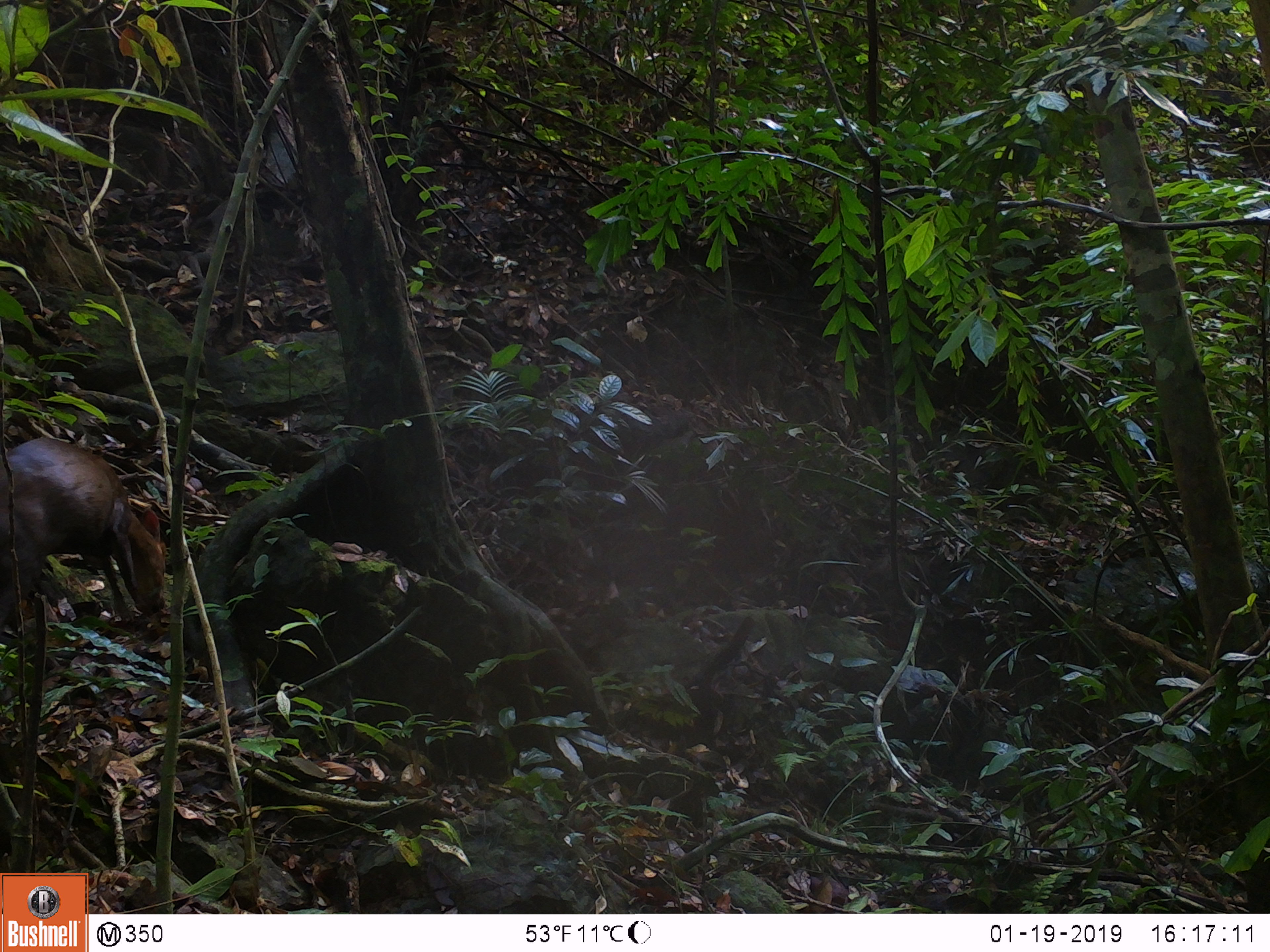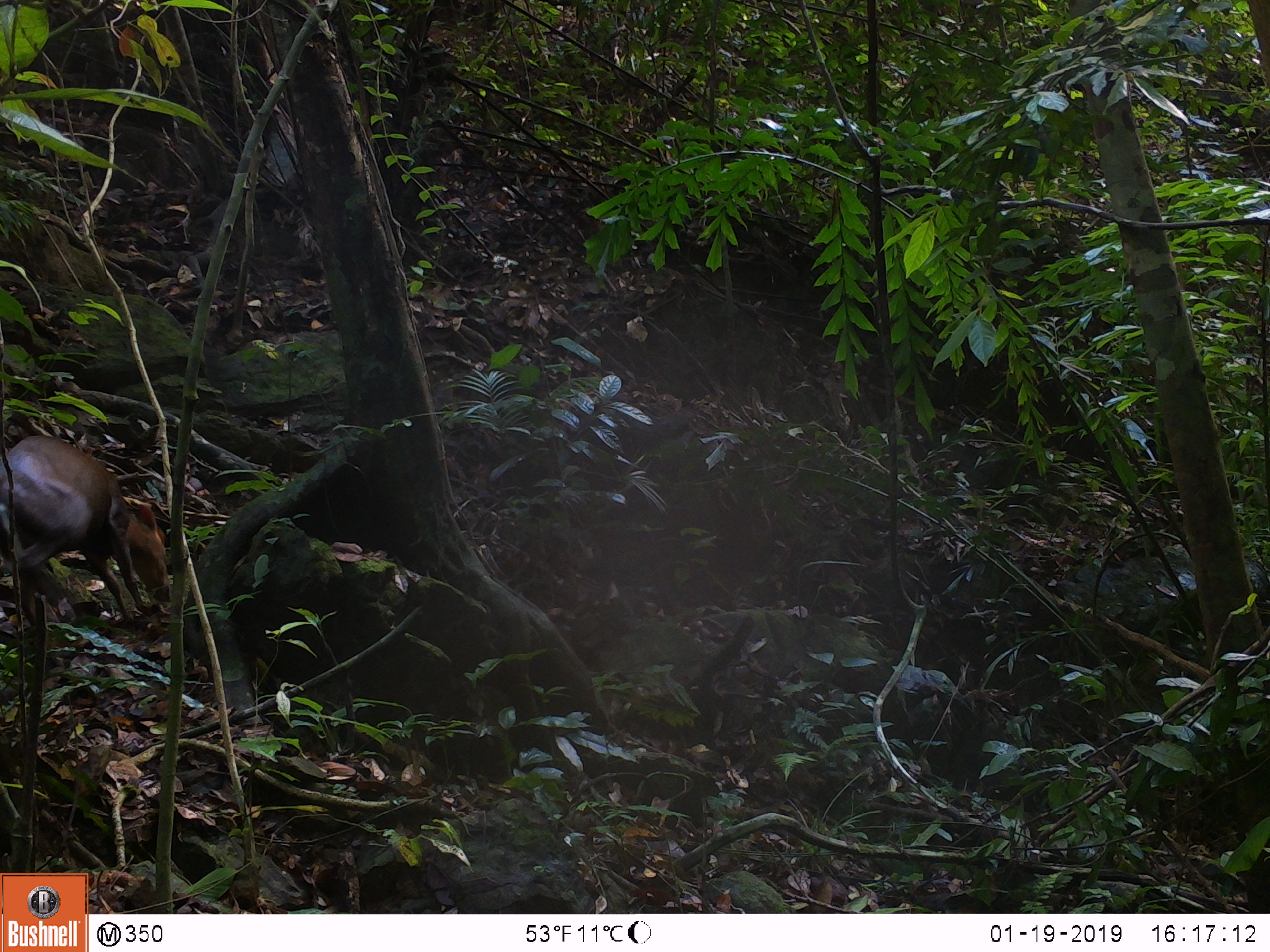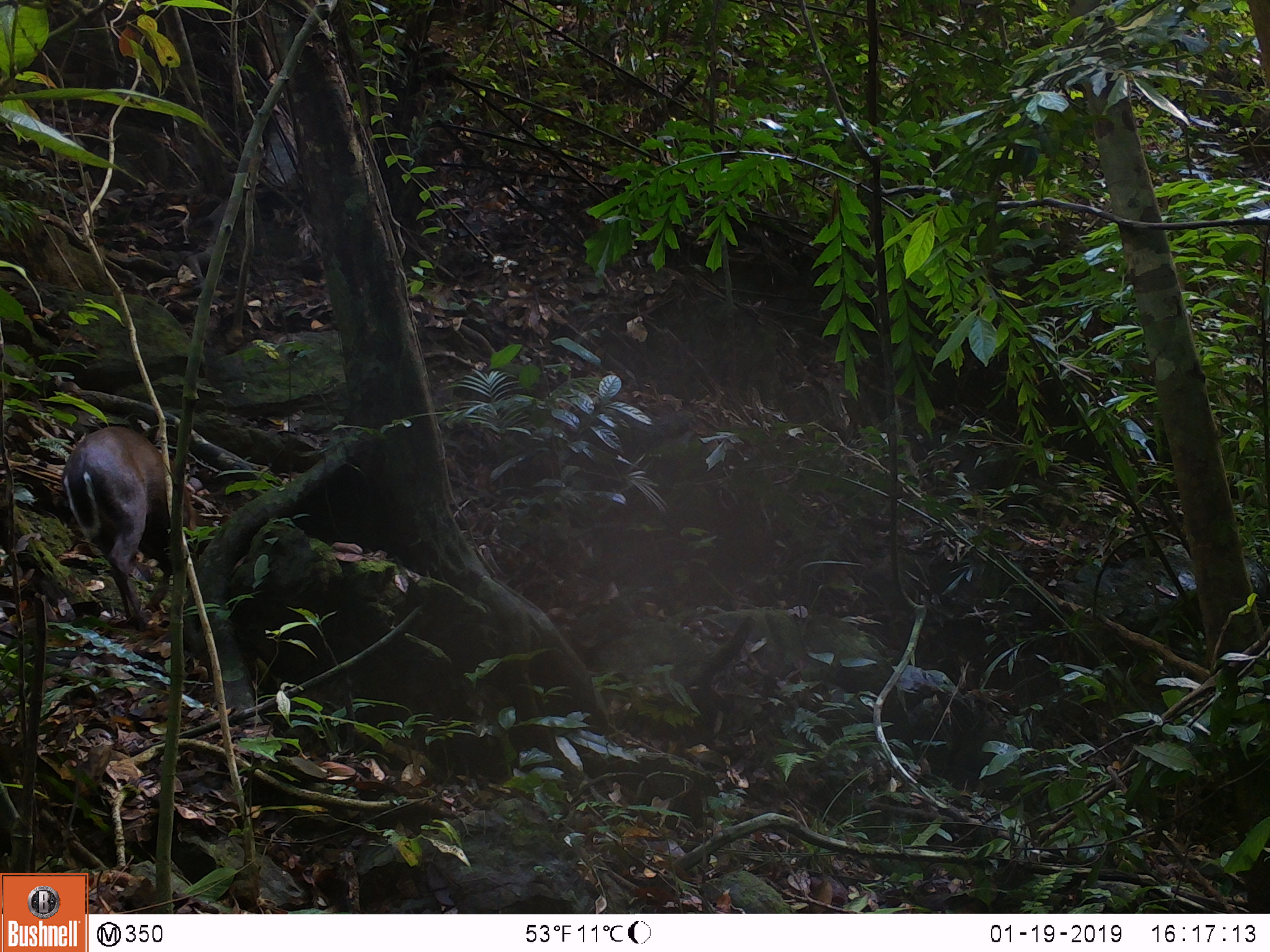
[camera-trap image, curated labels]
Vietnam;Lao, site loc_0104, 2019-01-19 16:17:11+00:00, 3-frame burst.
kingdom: Animalia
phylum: Chordata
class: Mammalia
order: Artiodactyla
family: Cervidae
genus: Muntiacus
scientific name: Muntiacus rooseveltorum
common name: roosevelt's muntjac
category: roosevelts muntjac group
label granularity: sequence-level